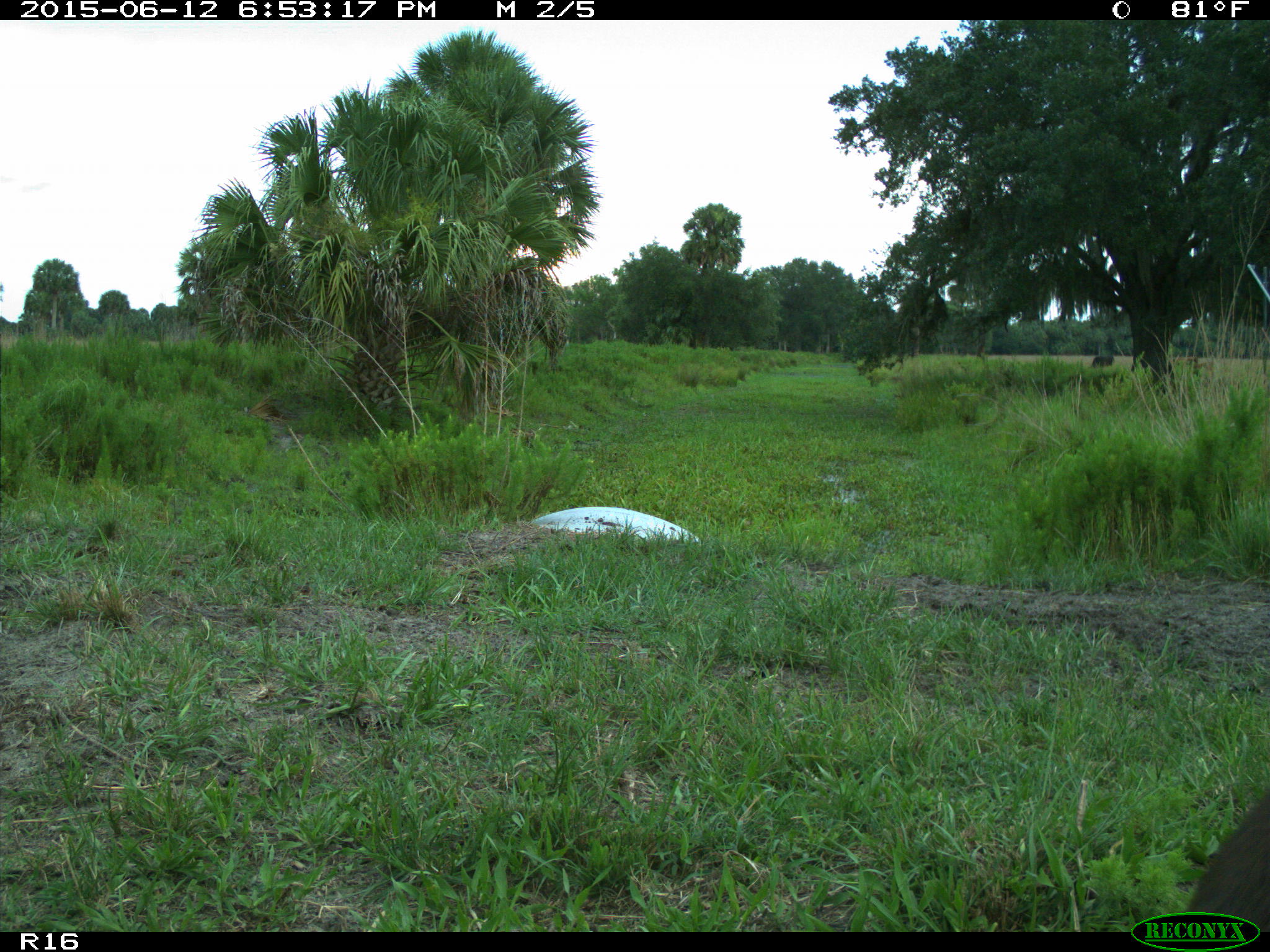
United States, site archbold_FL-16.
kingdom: Animalia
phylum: Chordata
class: Mammalia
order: Artiodactyla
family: Bovidae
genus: Bos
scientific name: Bos taurus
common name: domestic cow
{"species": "Bos taurus (domestic cow)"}